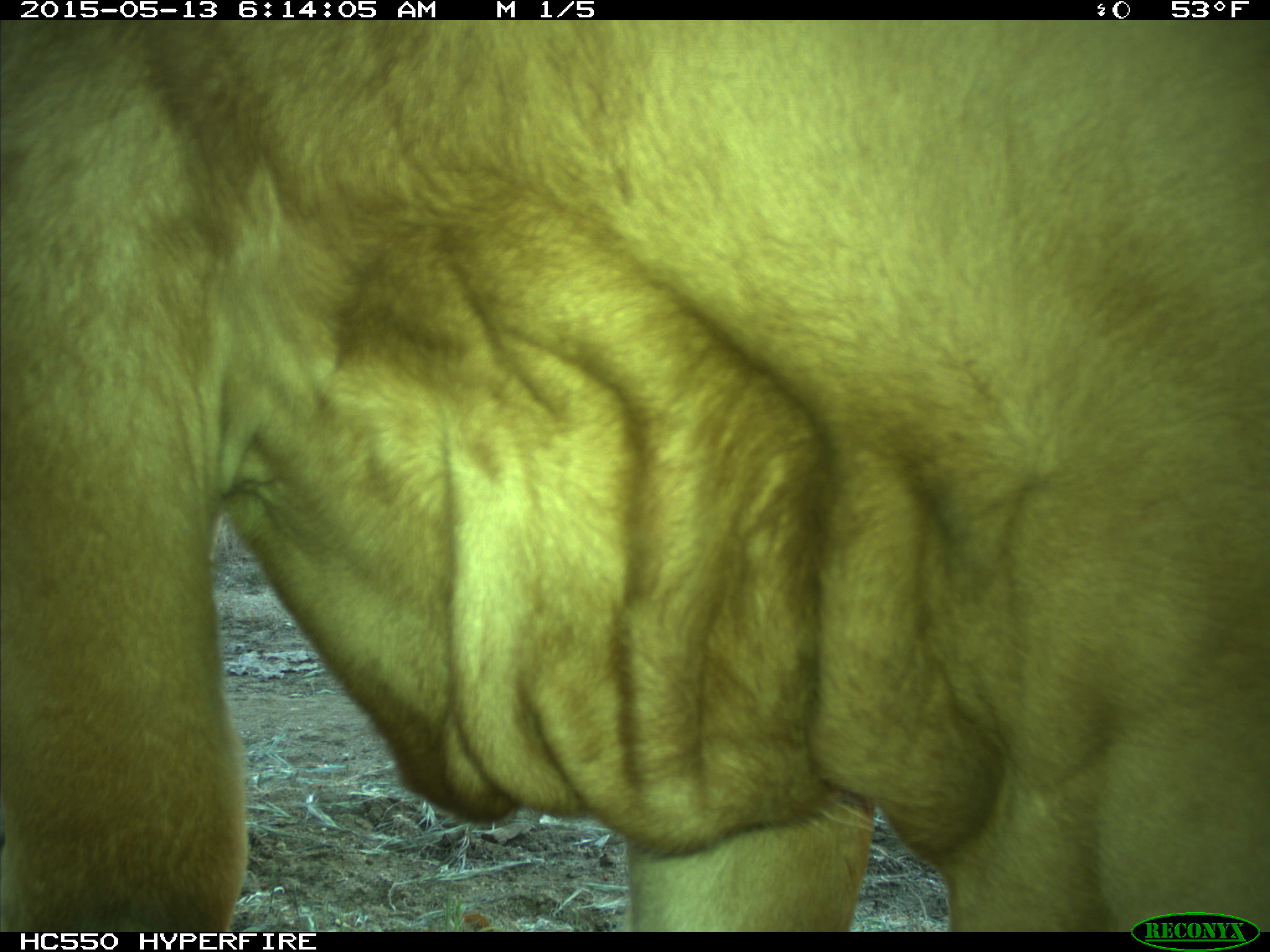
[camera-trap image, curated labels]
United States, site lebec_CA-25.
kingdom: Animalia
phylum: Chordata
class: Mammalia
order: Artiodactyla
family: Bovidae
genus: Bos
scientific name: Bos taurus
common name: domestic cow